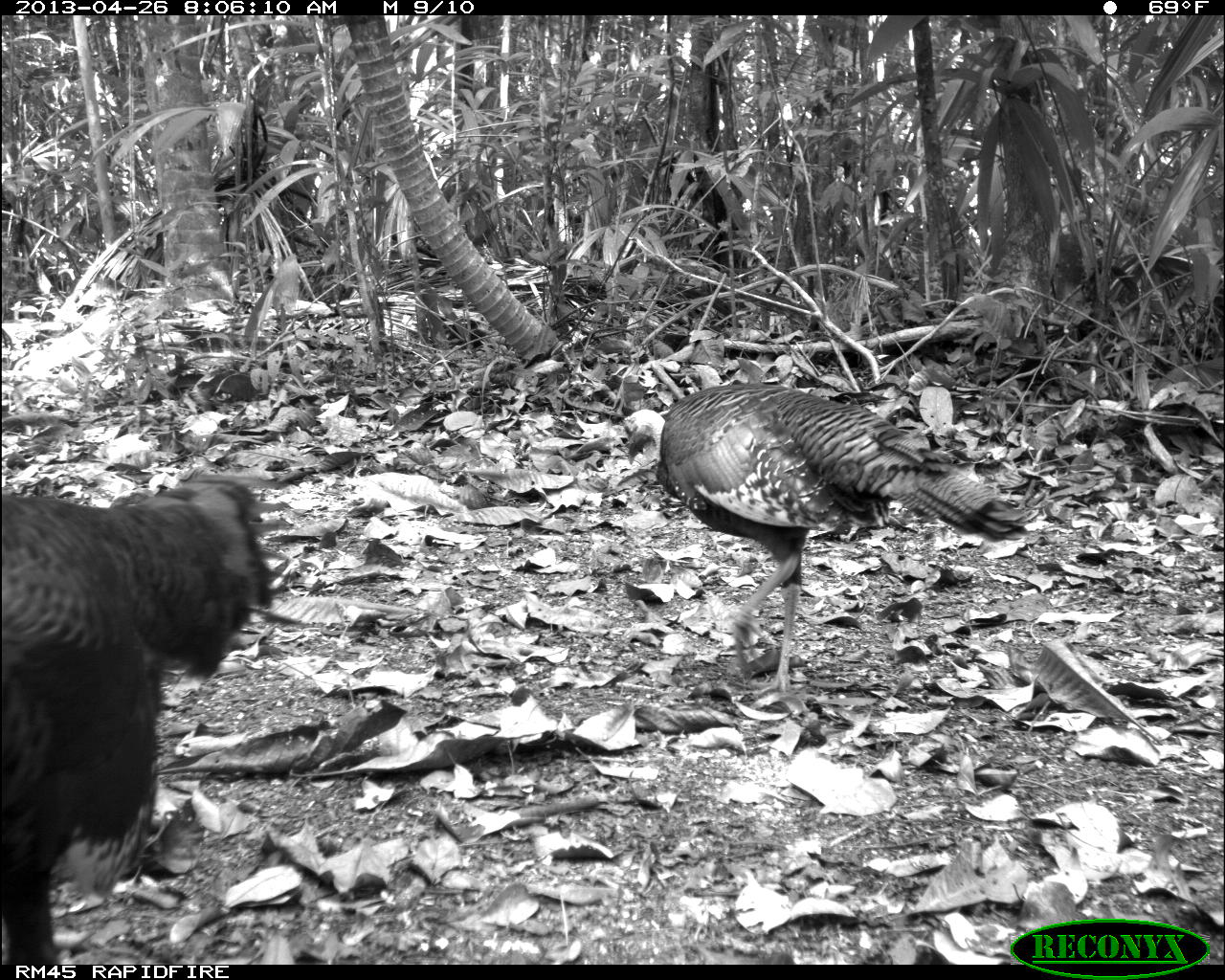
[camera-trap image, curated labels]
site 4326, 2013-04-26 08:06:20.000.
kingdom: Animalia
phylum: Chordata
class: Aves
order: Galliformes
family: Phasianidae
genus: Meleagris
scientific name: Meleagris ocellata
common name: ocellated turkey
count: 4